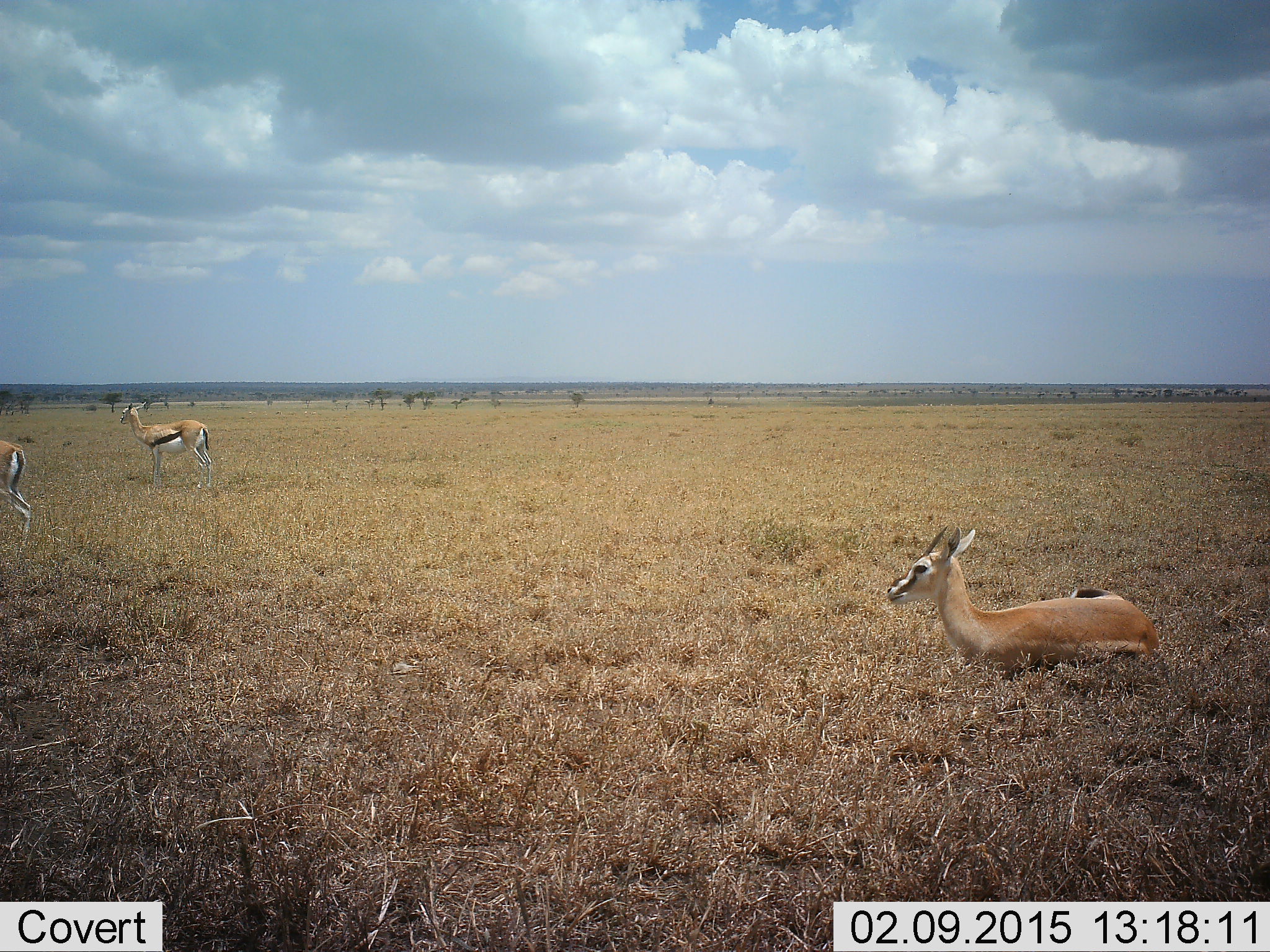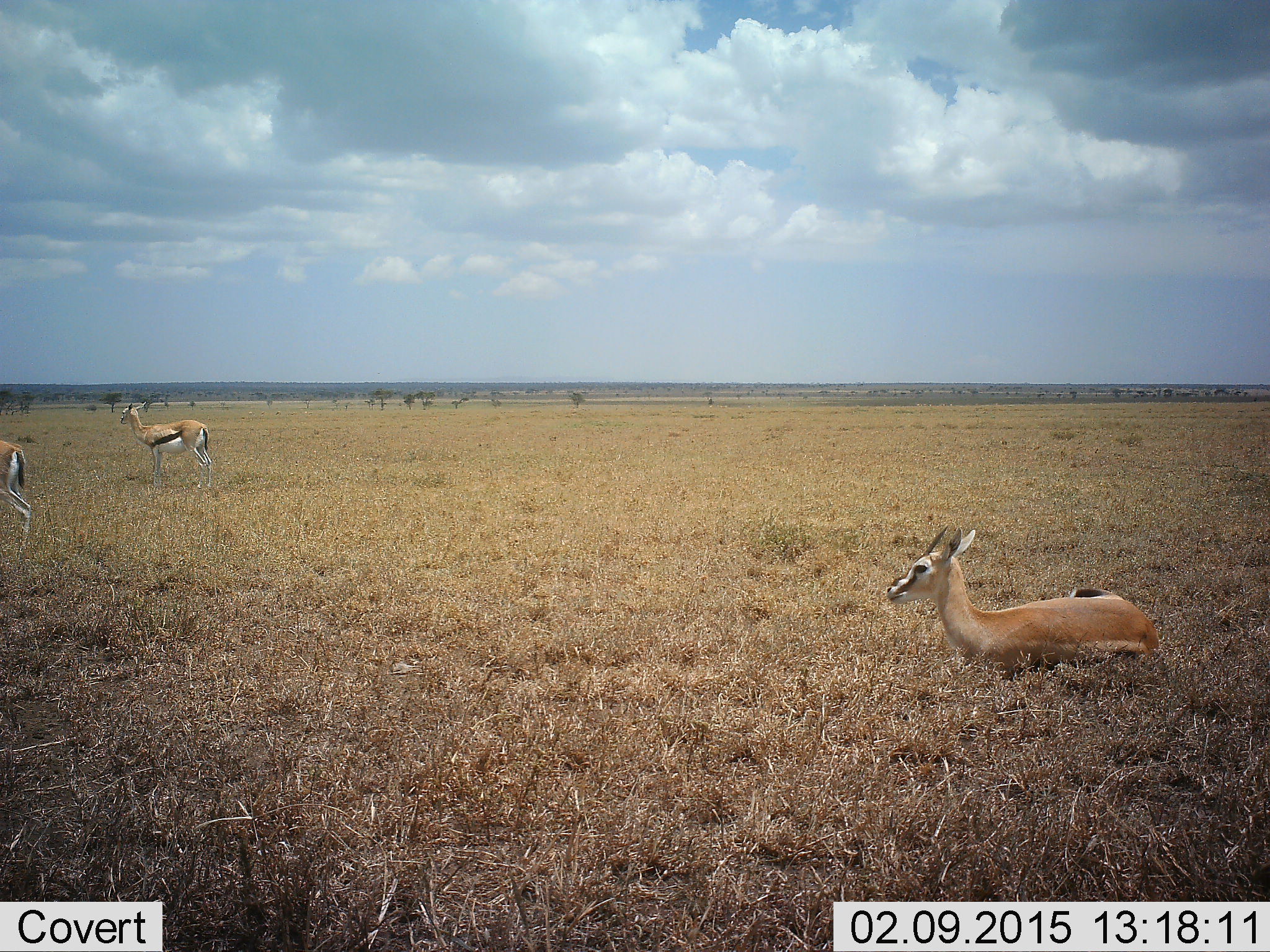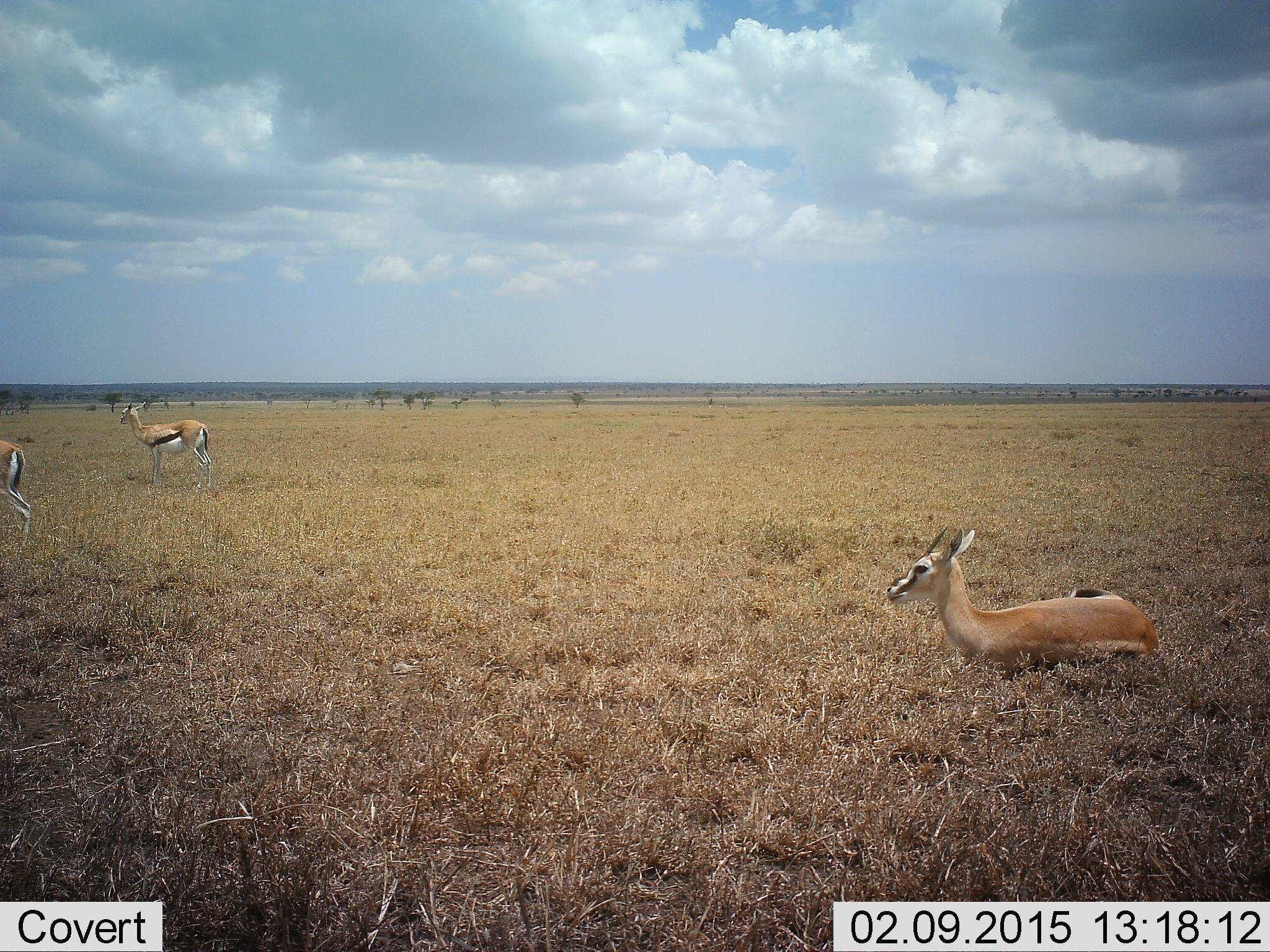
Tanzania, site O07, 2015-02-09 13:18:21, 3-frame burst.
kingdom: Animalia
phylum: Chordata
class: Mammalia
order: Artiodactyla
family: Bovidae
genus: Eudorcas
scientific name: Eudorcas thomsonii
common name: thomson's gazelle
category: gazellethomsons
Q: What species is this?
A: Gazellethomsons (thomson's gazelle) (Eudorcas thomsonii).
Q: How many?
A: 3.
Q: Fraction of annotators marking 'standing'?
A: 80%.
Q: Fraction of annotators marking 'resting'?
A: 80%.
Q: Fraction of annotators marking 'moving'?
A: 10%.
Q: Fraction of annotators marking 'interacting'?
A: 0%.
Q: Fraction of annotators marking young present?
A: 0%.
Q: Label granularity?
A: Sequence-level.